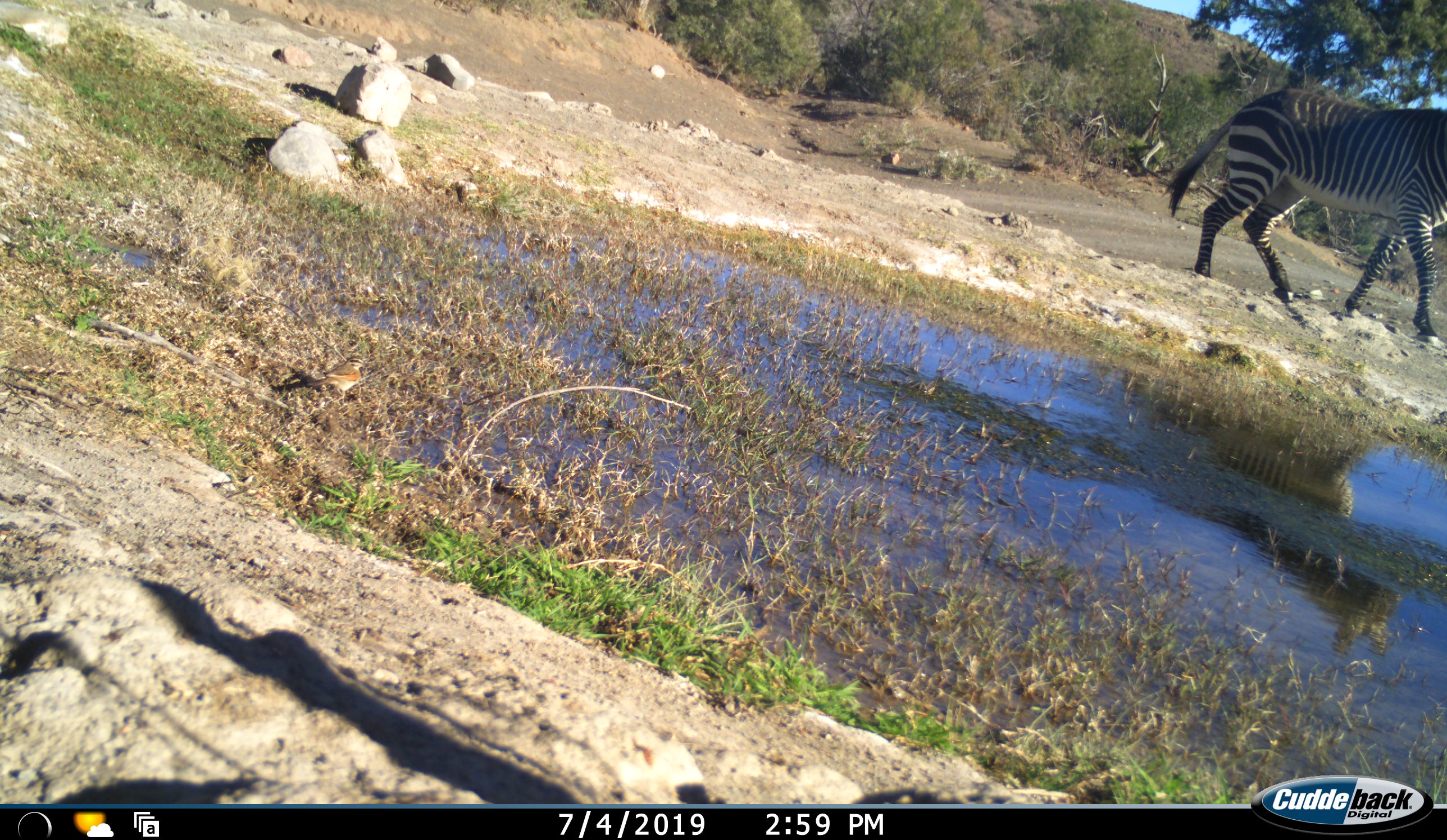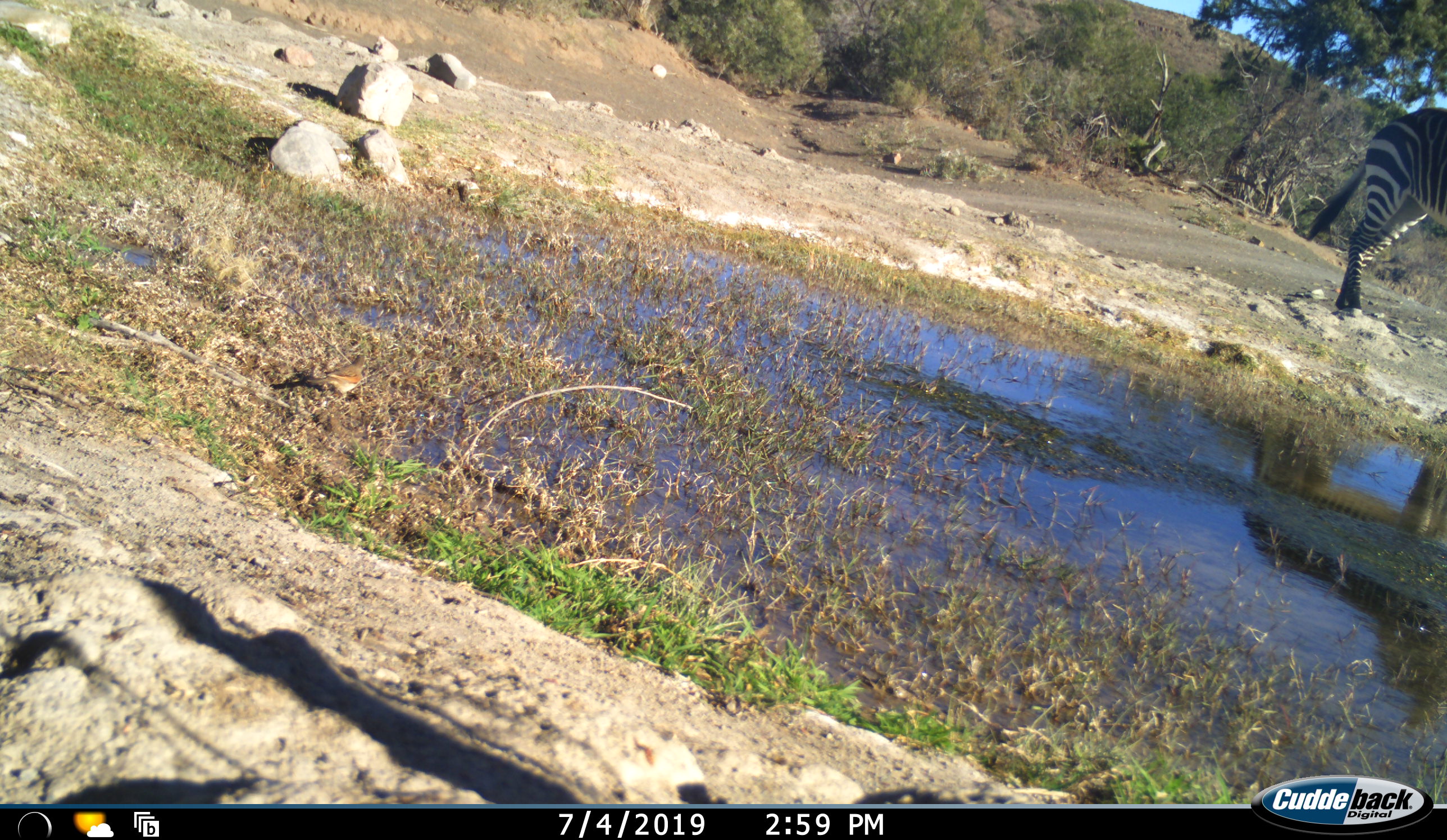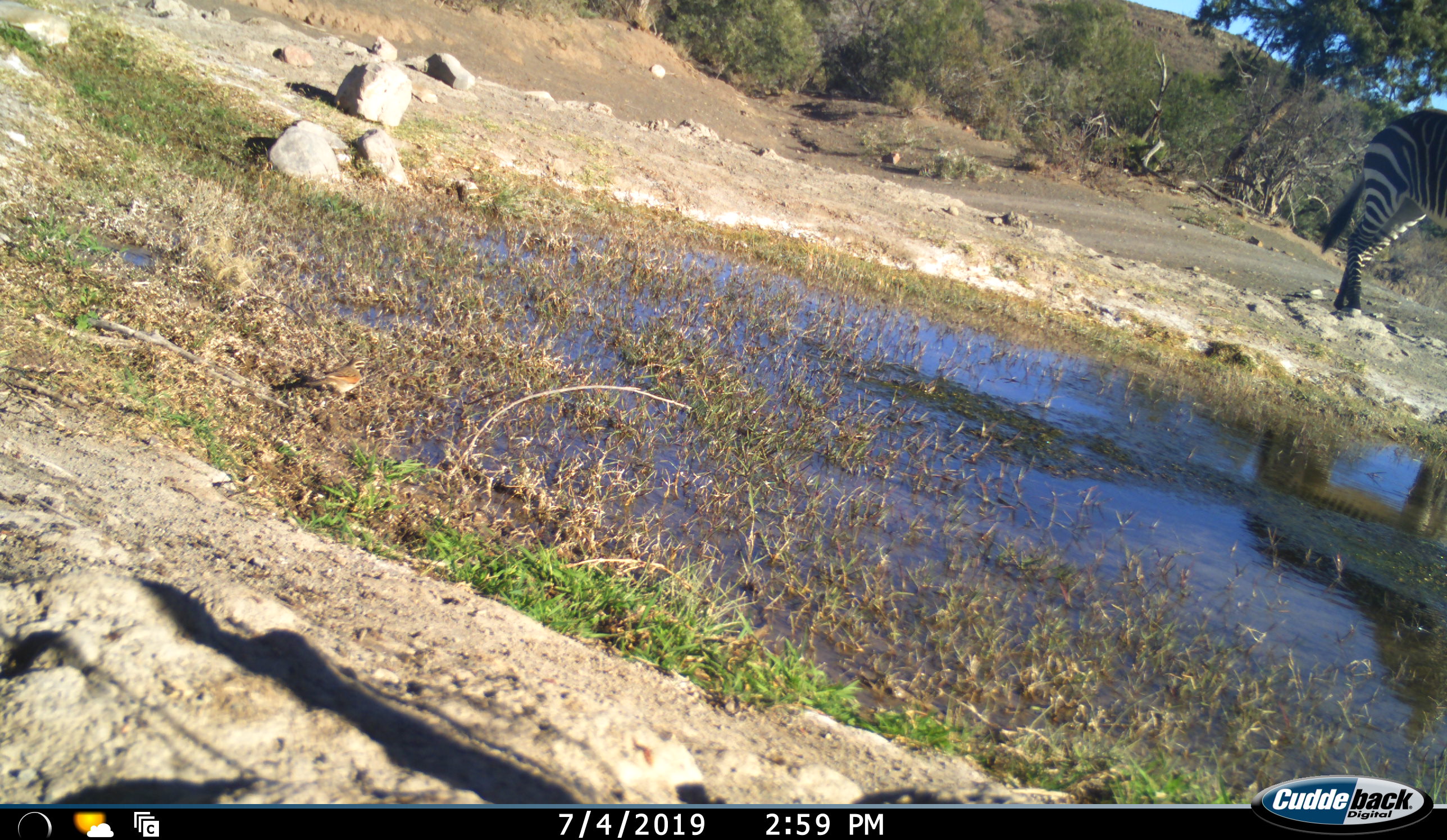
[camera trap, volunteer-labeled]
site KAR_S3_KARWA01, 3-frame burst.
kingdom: Animalia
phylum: Chordata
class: Mammalia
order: Perissodactyla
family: Equidae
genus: Equus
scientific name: Equus zebra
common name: mountain zebra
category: zebramountain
Zebramountain (mountain zebra) (Equus zebra), count 1. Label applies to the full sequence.